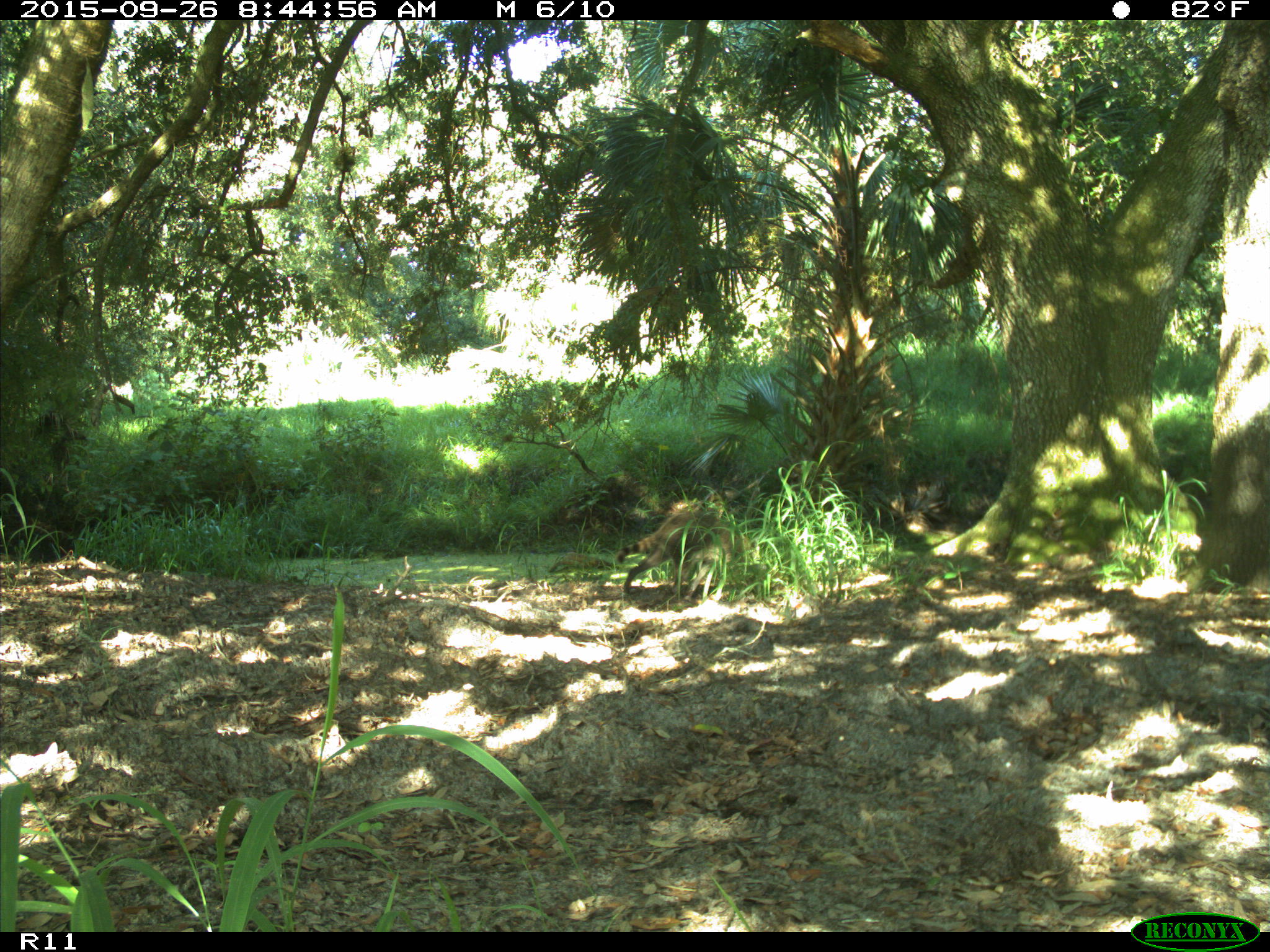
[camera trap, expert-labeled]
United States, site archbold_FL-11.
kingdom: Animalia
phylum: Chordata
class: Mammalia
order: Carnivora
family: Procyonidae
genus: Procyon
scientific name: Procyon lotor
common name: common raccoon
Procyon lotor (common raccoon).